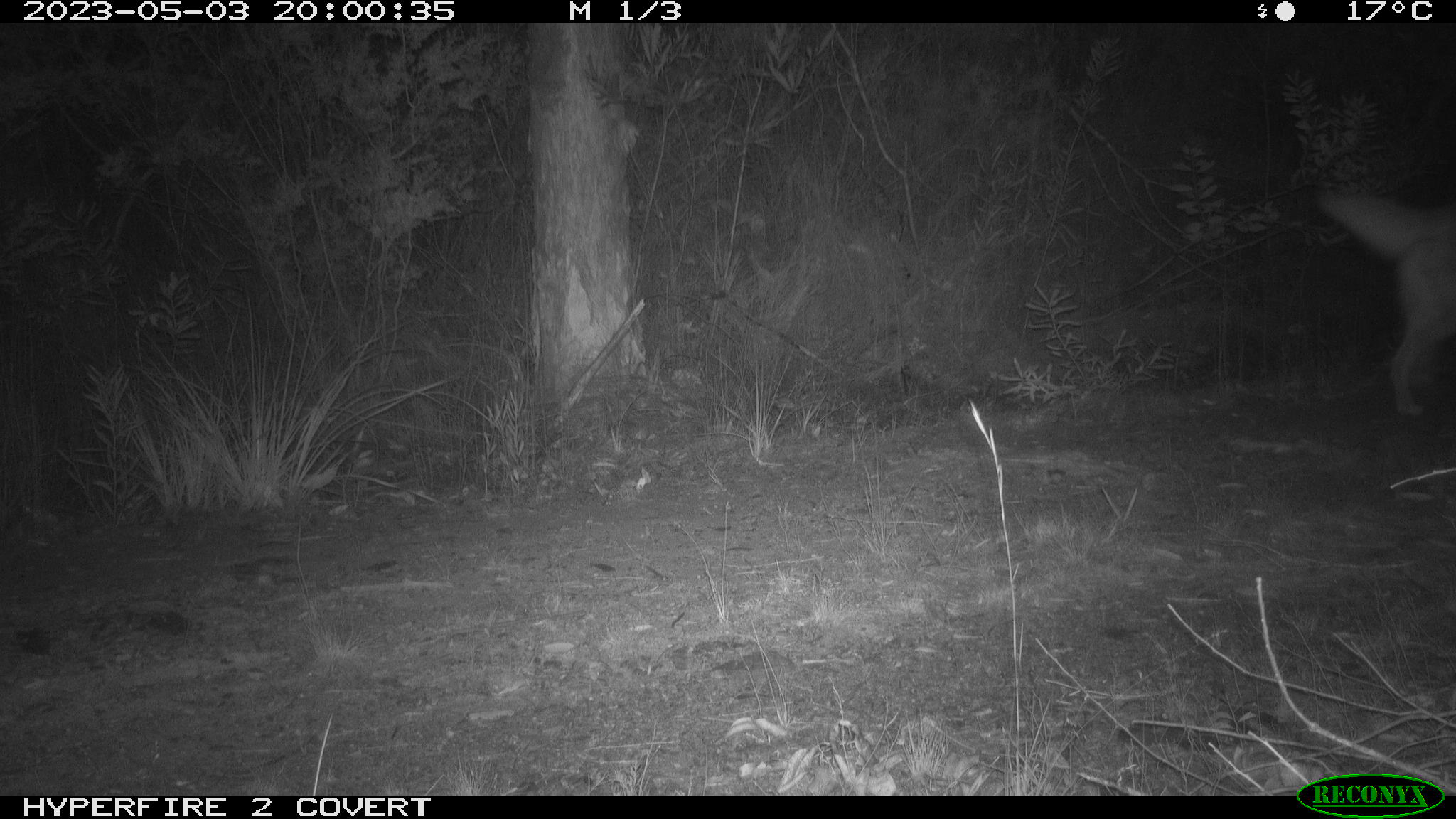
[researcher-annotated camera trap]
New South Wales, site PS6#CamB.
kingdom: Animalia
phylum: Chordata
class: Mammalia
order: Carnivora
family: Canidae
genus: Canis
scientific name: Canis familiaris dingo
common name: dingo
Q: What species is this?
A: Dingo (Canis familiaris dingo).